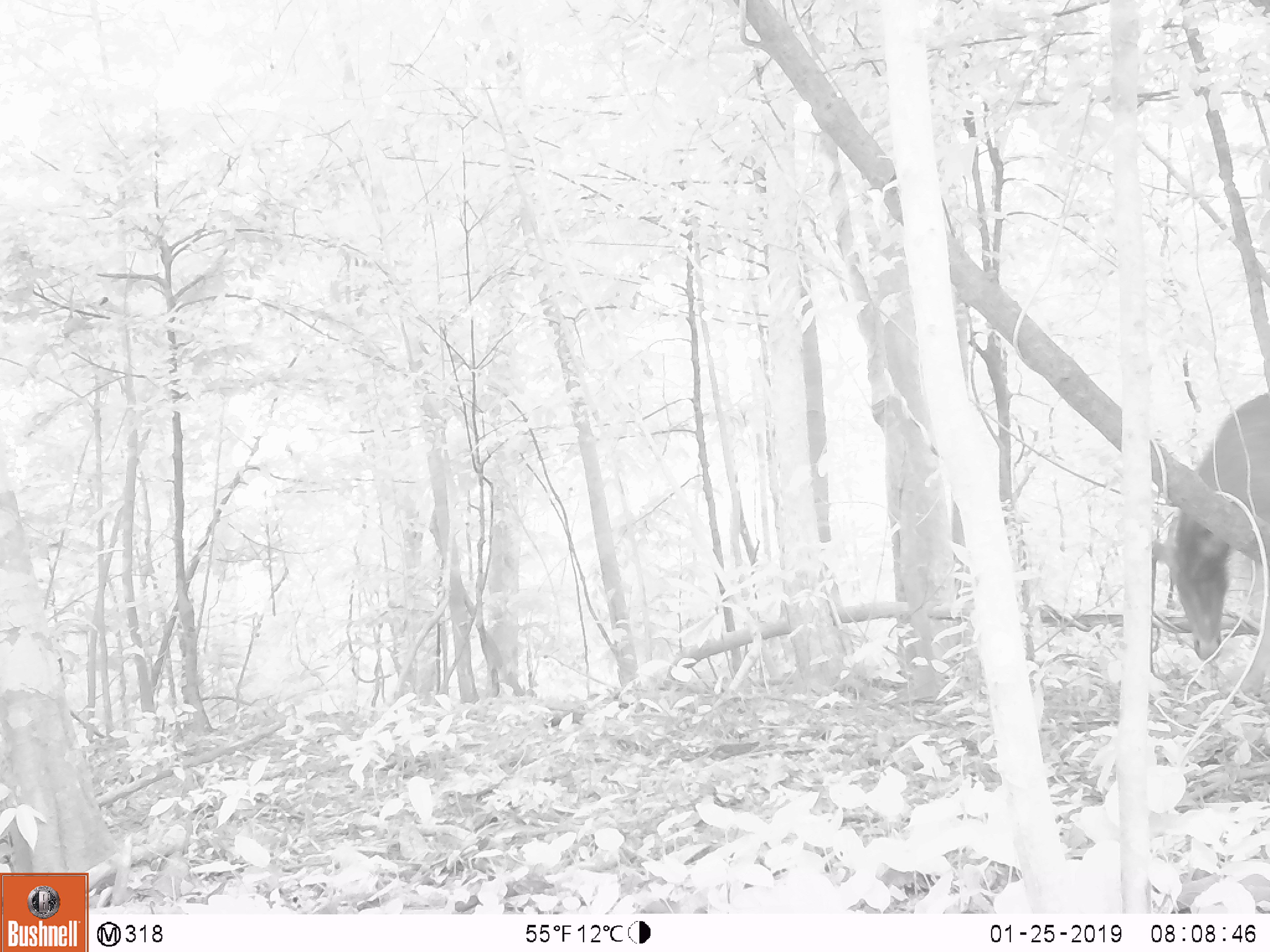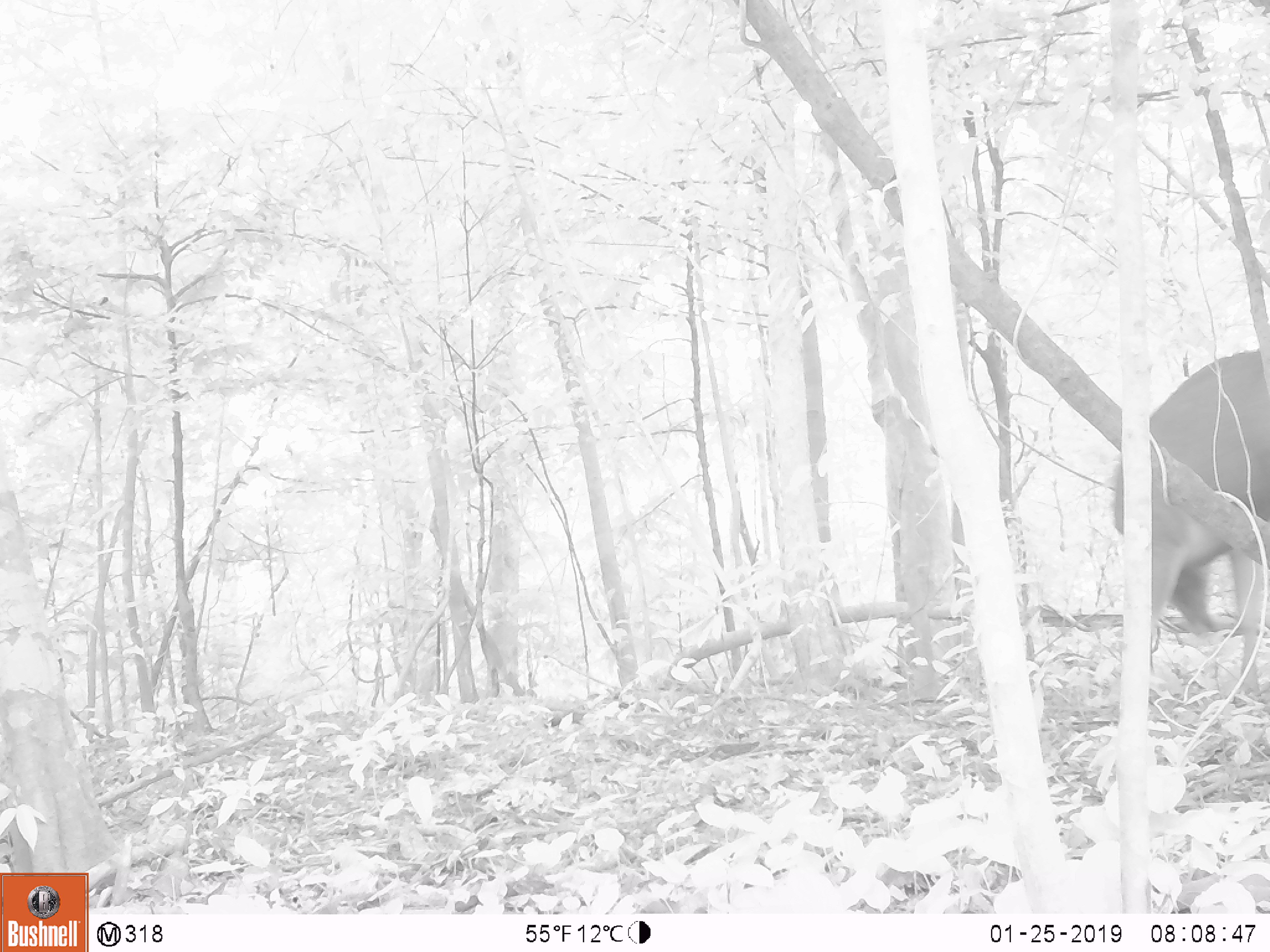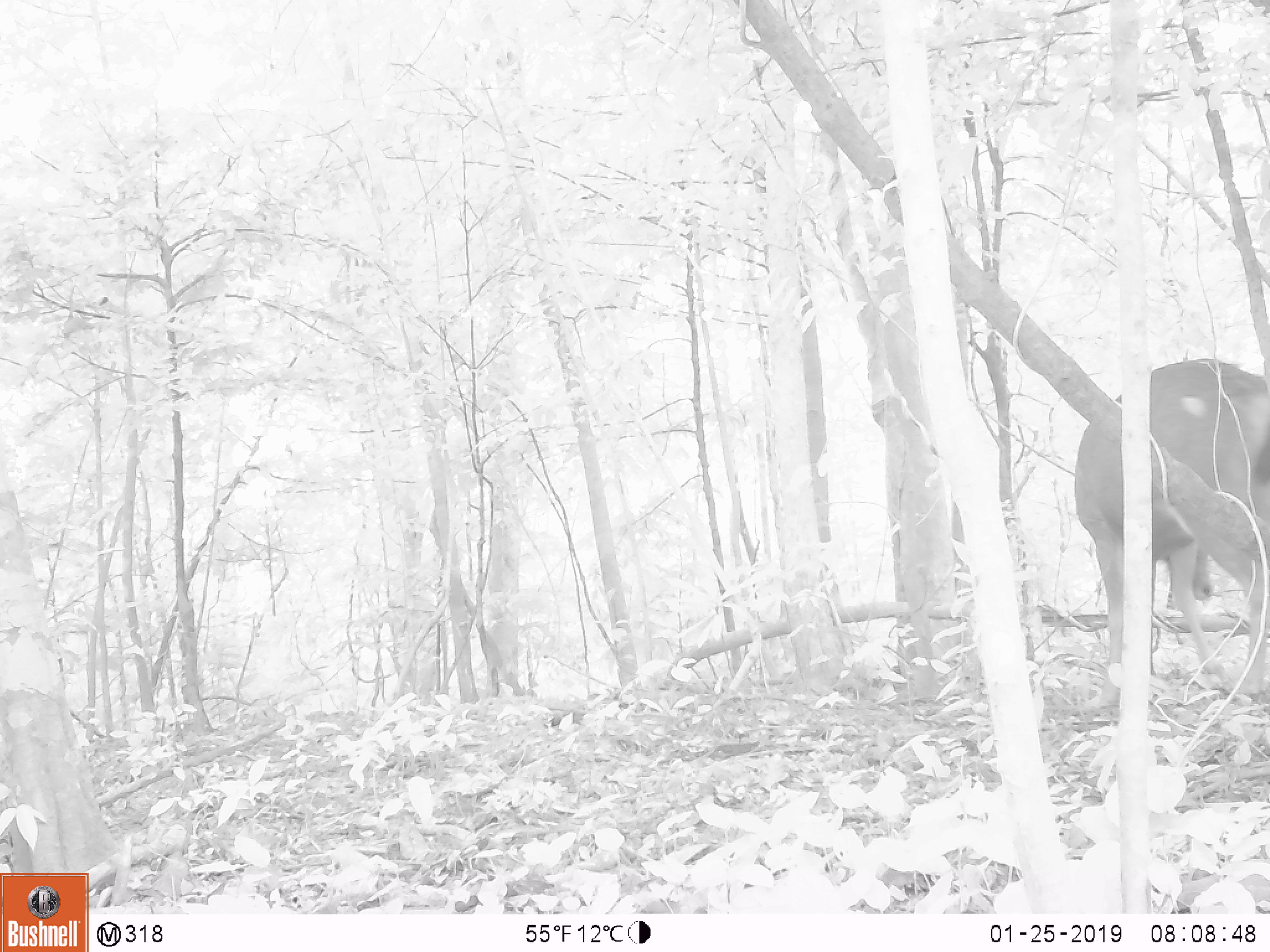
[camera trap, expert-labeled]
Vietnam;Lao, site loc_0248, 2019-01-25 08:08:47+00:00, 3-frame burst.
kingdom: Animalia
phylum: Chordata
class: Mammalia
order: Artiodactyla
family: Cervidae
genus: Rusa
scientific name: Rusa unicolor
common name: sambar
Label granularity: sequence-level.